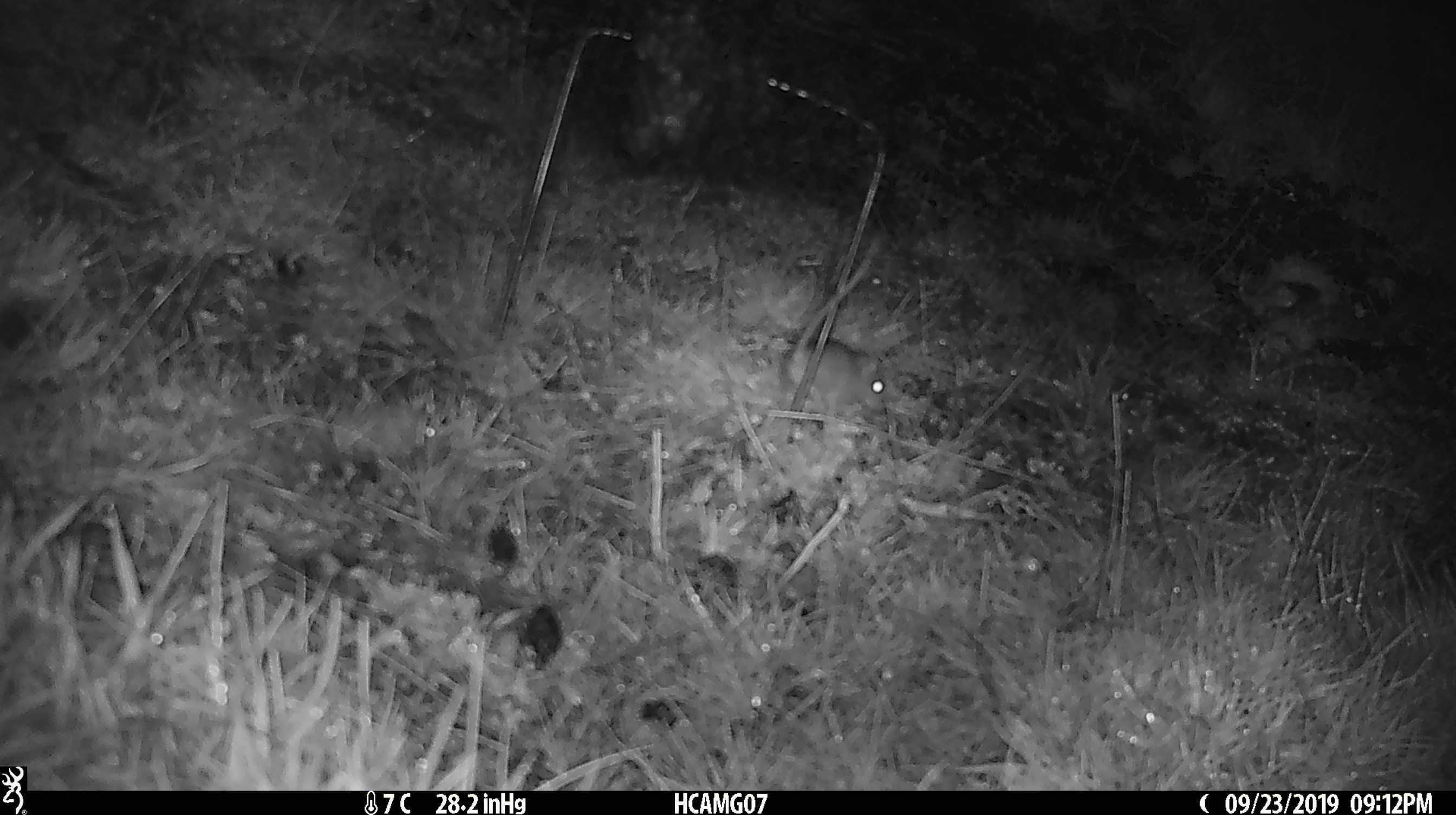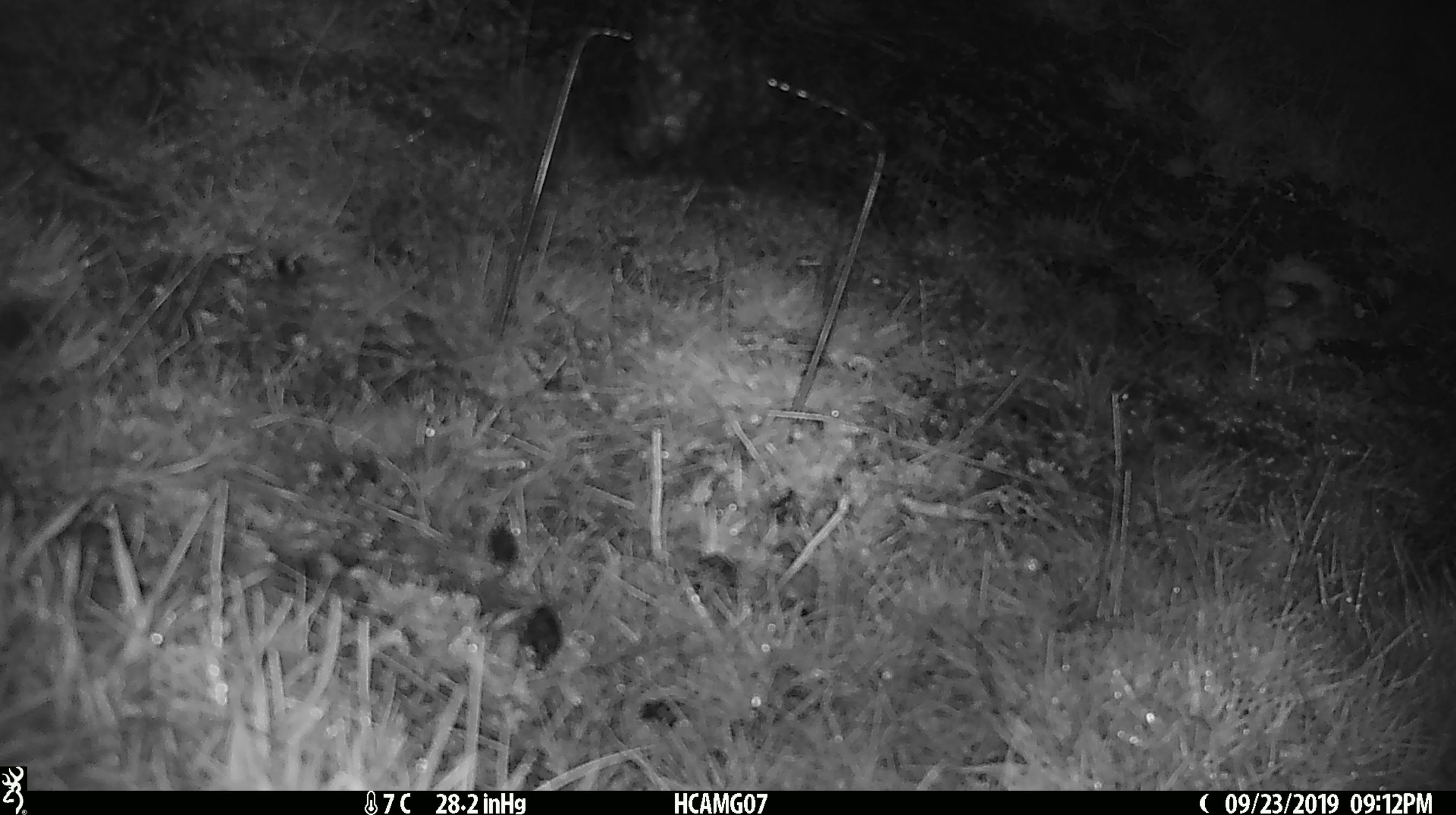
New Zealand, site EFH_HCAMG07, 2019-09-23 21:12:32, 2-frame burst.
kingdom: Animalia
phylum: Chordata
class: Mammalia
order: Rodentia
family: Muridae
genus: Mus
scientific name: Mus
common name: mouse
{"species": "mouse (Mus)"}